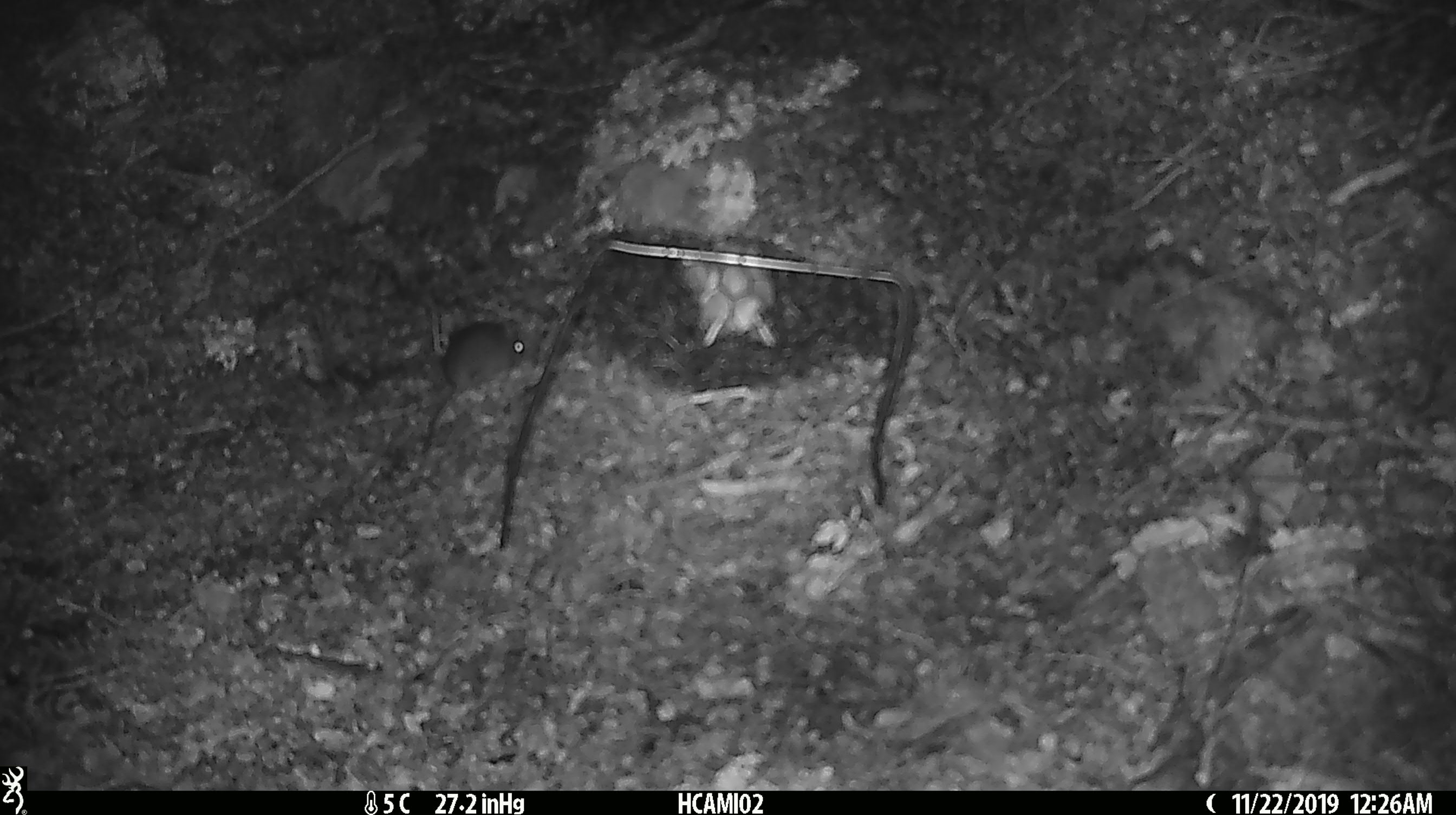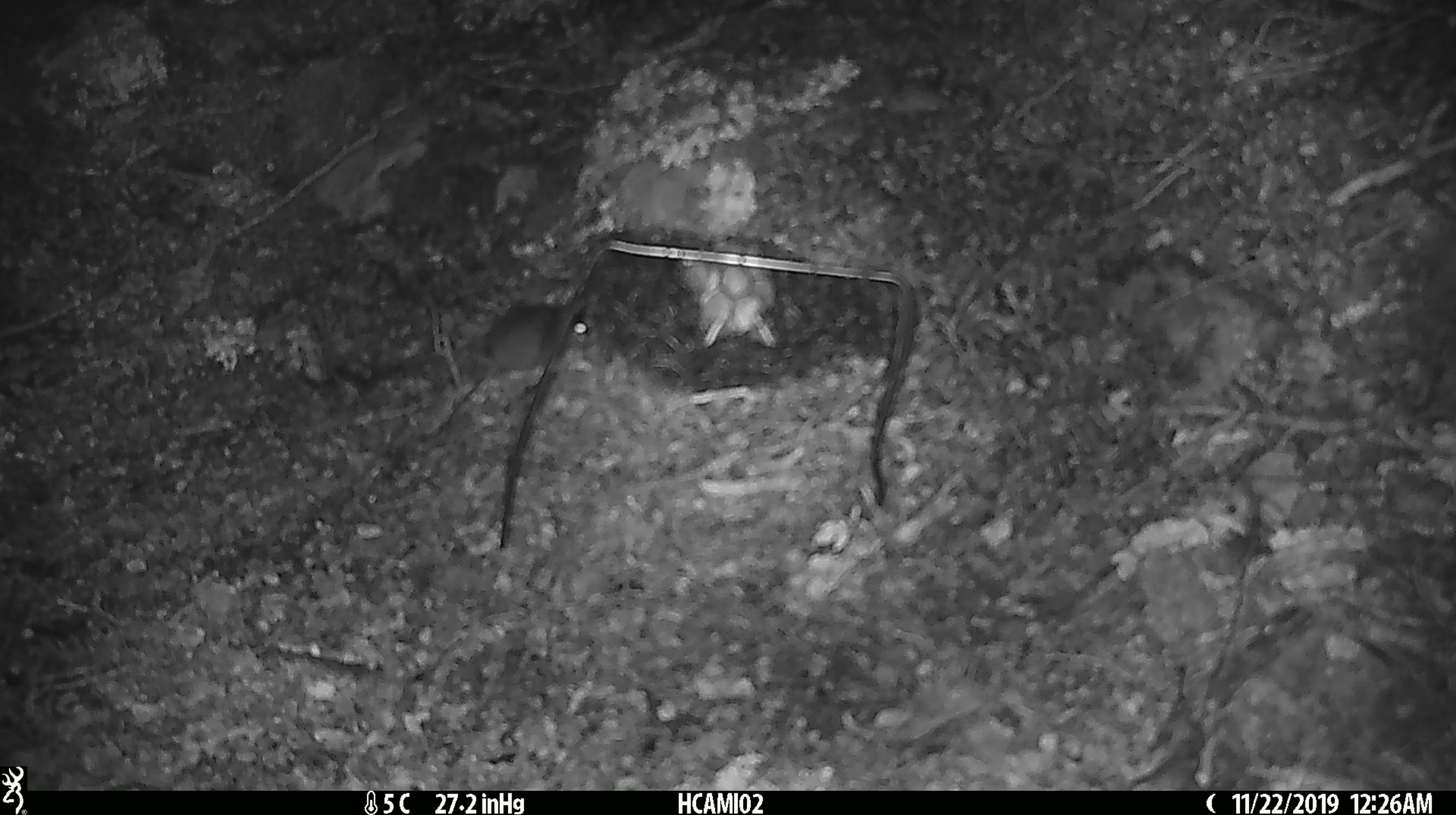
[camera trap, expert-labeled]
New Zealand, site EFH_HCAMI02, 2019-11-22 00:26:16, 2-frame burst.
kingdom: Animalia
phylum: Chordata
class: Mammalia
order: Rodentia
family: Muridae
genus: Mus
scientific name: Mus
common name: mouse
Mouse (Mus).